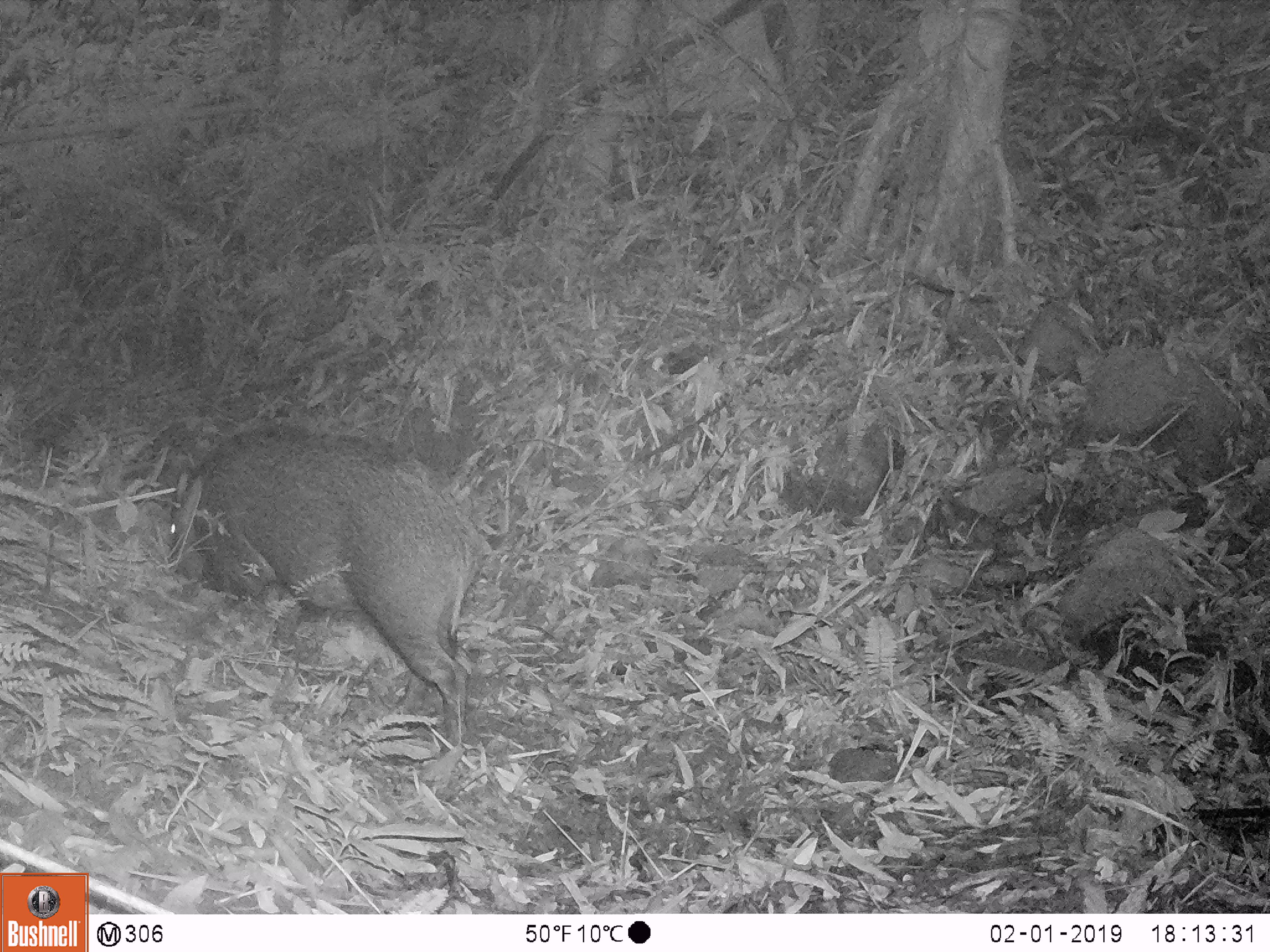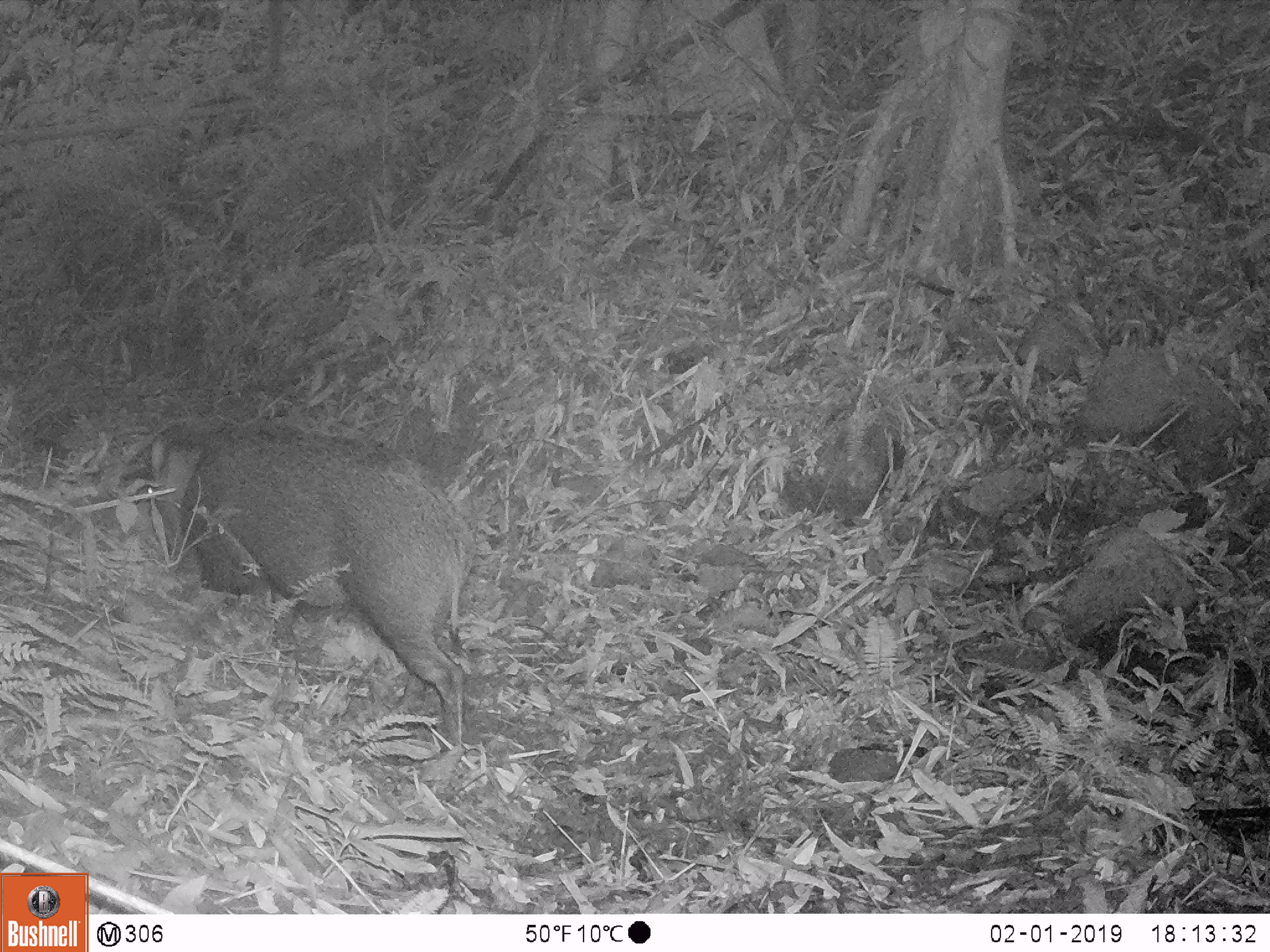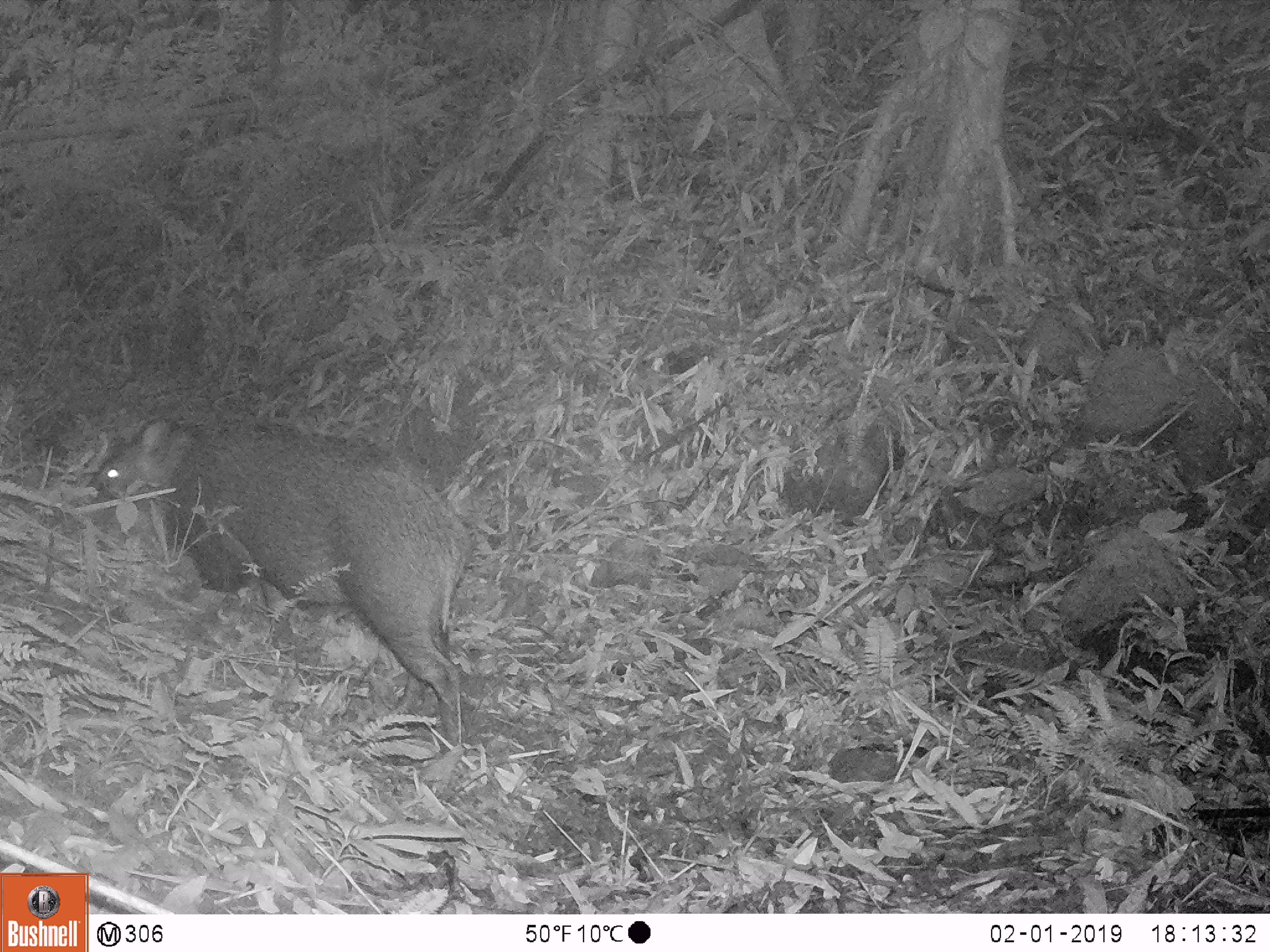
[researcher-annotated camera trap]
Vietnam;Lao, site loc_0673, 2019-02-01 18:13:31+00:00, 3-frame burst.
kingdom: Animalia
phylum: Chordata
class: Mammalia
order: Artiodactyla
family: Suidae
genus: Sus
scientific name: Sus scrofa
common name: eurasian wild pig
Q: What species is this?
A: Eurasian wild pig (Sus scrofa).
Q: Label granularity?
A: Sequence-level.